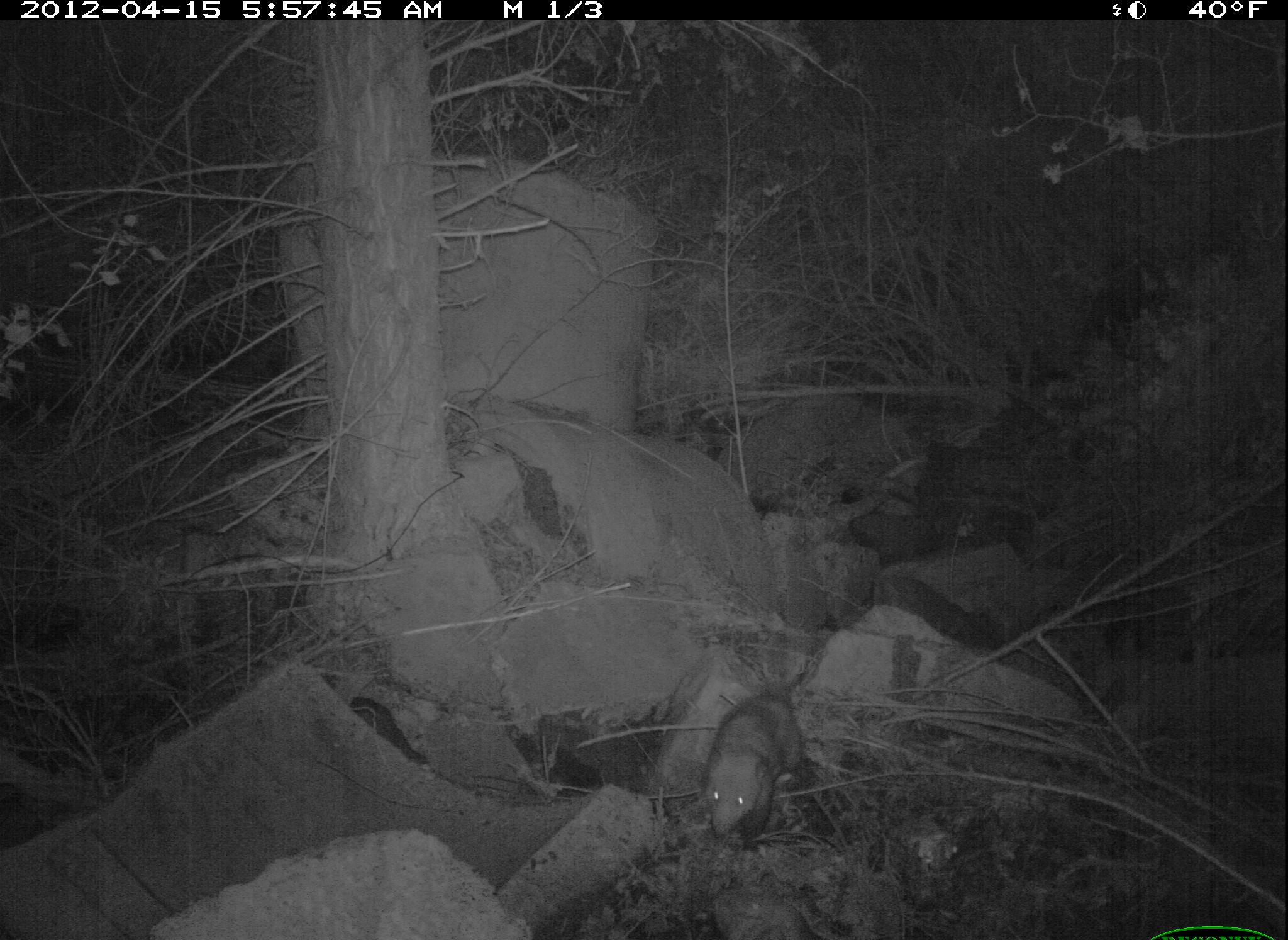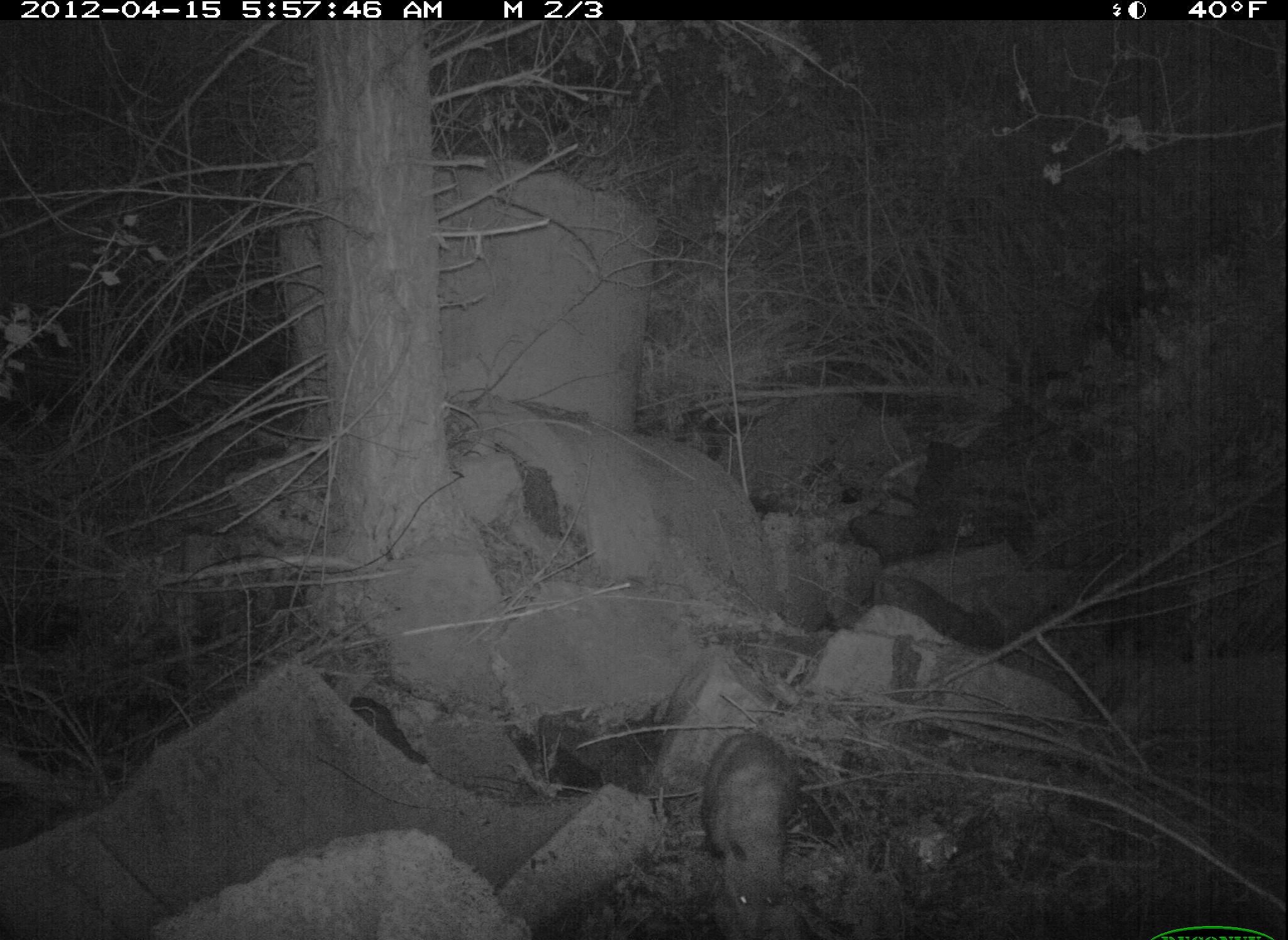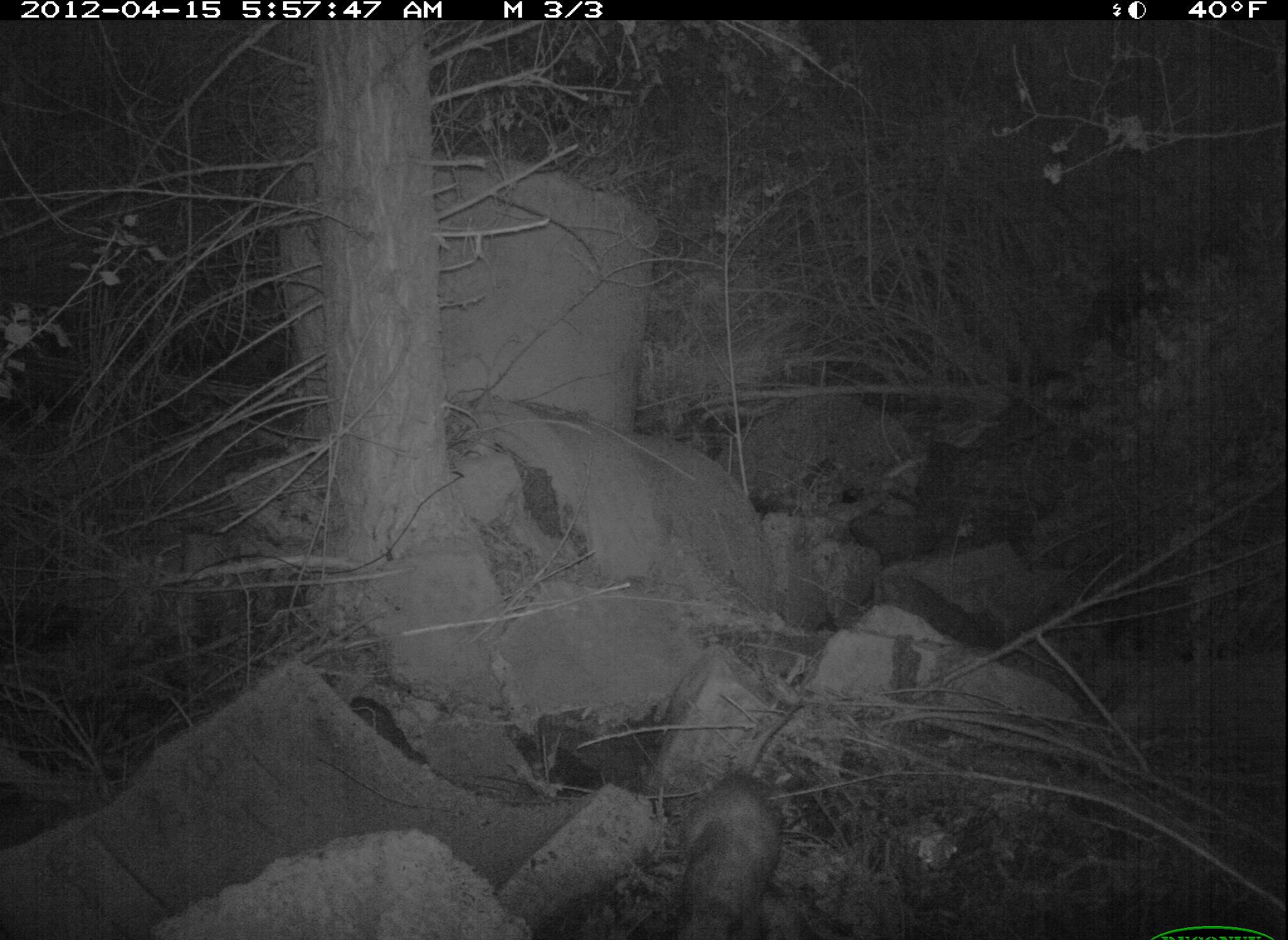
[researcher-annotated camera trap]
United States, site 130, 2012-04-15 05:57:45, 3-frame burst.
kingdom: Animalia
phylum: Chordata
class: Mammalia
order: Didelphimorphia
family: Didelphidae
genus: Didelphis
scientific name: Didelphis virginiana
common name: virginia opossum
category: opossum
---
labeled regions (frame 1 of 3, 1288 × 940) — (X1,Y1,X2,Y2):
opossum: (699,667,816,849)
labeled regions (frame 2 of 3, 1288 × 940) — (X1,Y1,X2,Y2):
opossum: (705,725,821,915)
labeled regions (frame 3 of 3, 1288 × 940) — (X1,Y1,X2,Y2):
opossum: (667,763,802,931)